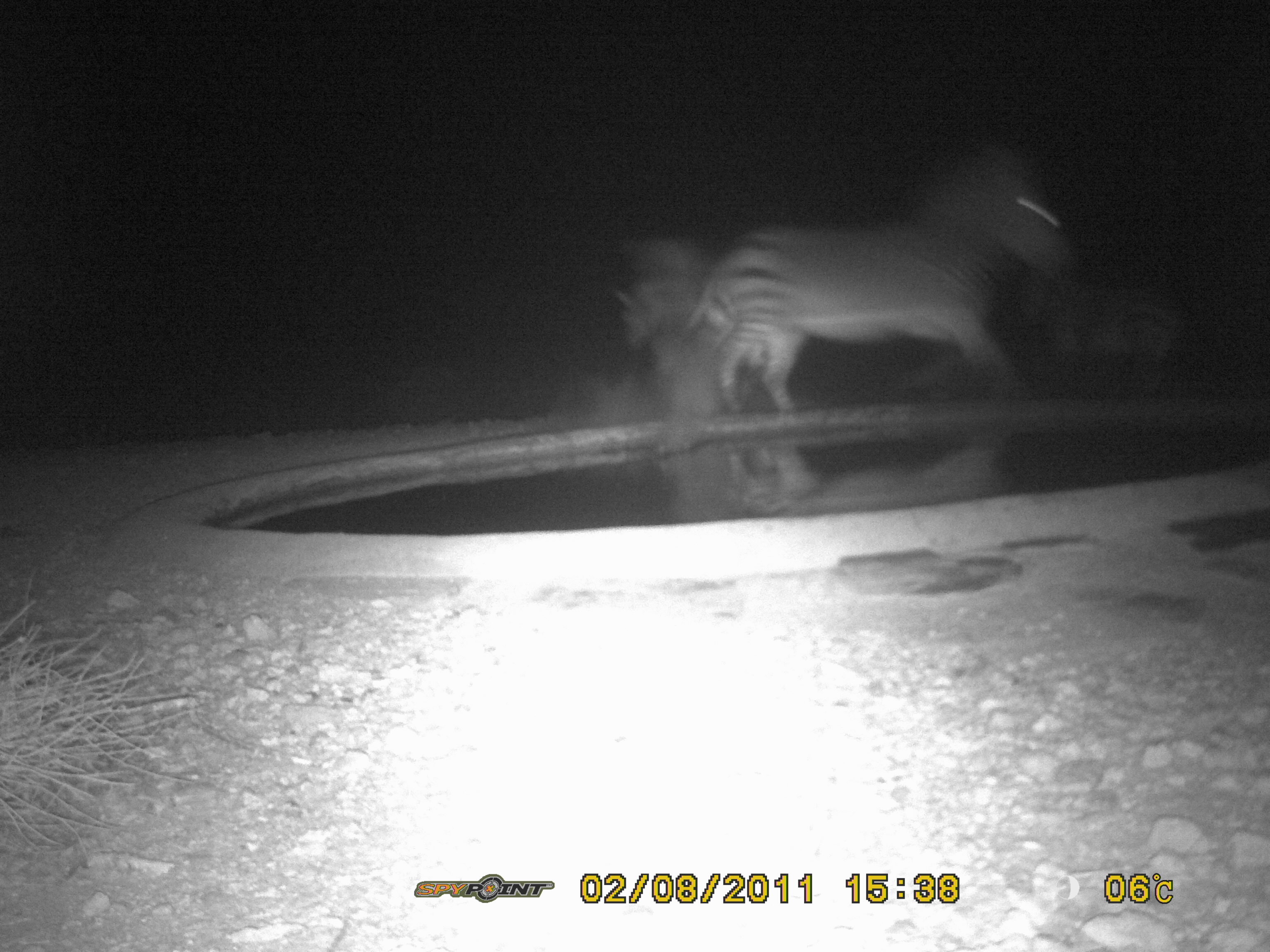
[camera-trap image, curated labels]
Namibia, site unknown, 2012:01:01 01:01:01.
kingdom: Animalia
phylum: Chordata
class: Mammalia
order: Perissodactyla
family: Equidae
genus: Equus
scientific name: Equus zebra hartmannae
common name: hartmann's mountain zebra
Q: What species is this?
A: Equus zebra hartmannae (hartmann's mountain zebra).